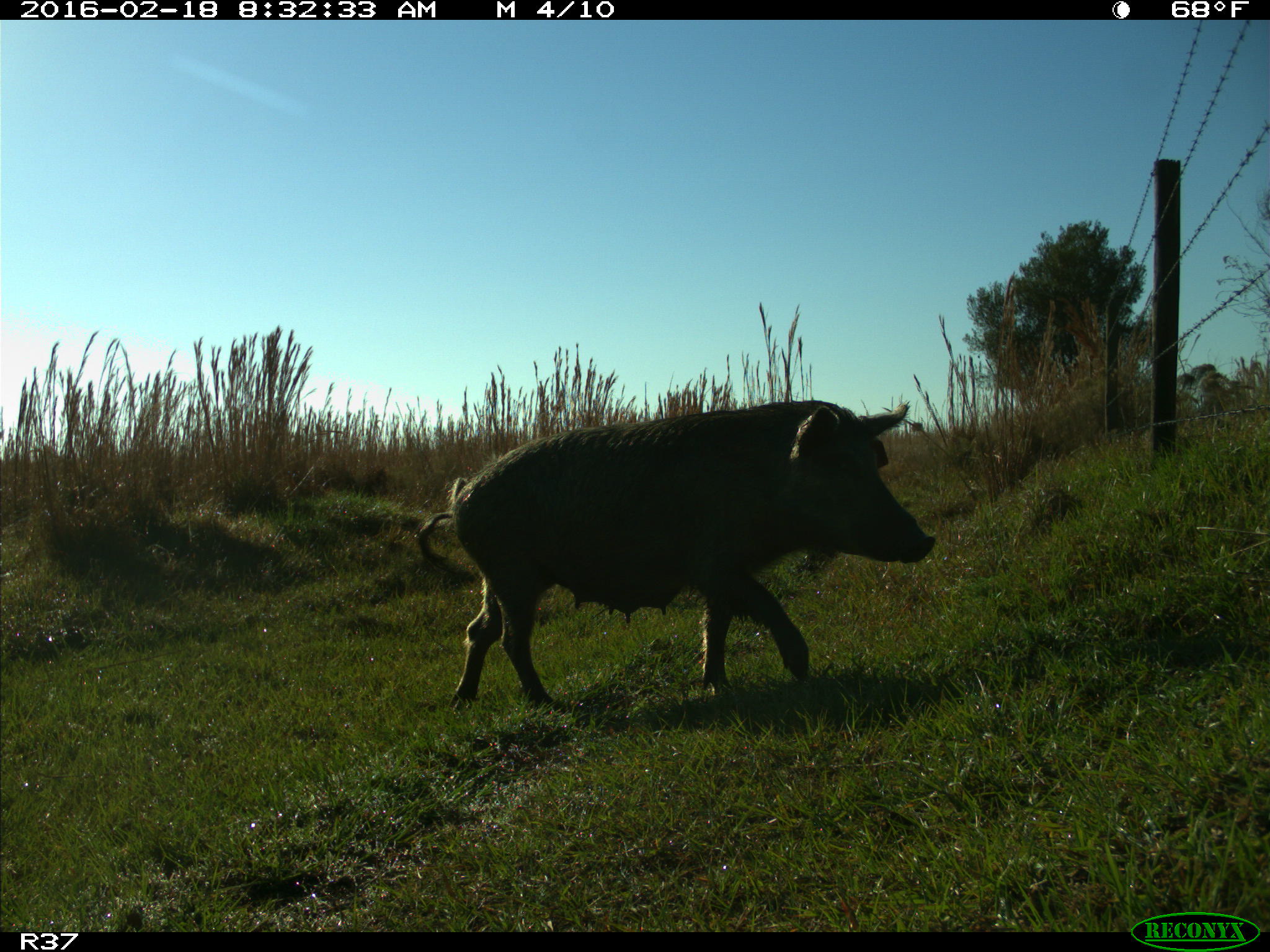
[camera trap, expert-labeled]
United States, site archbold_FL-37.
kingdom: Animalia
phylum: Chordata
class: Mammalia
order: Artiodactyla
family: Suidae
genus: Sus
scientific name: Sus scrofa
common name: wild boar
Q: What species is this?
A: Sus scrofa (wild boar).